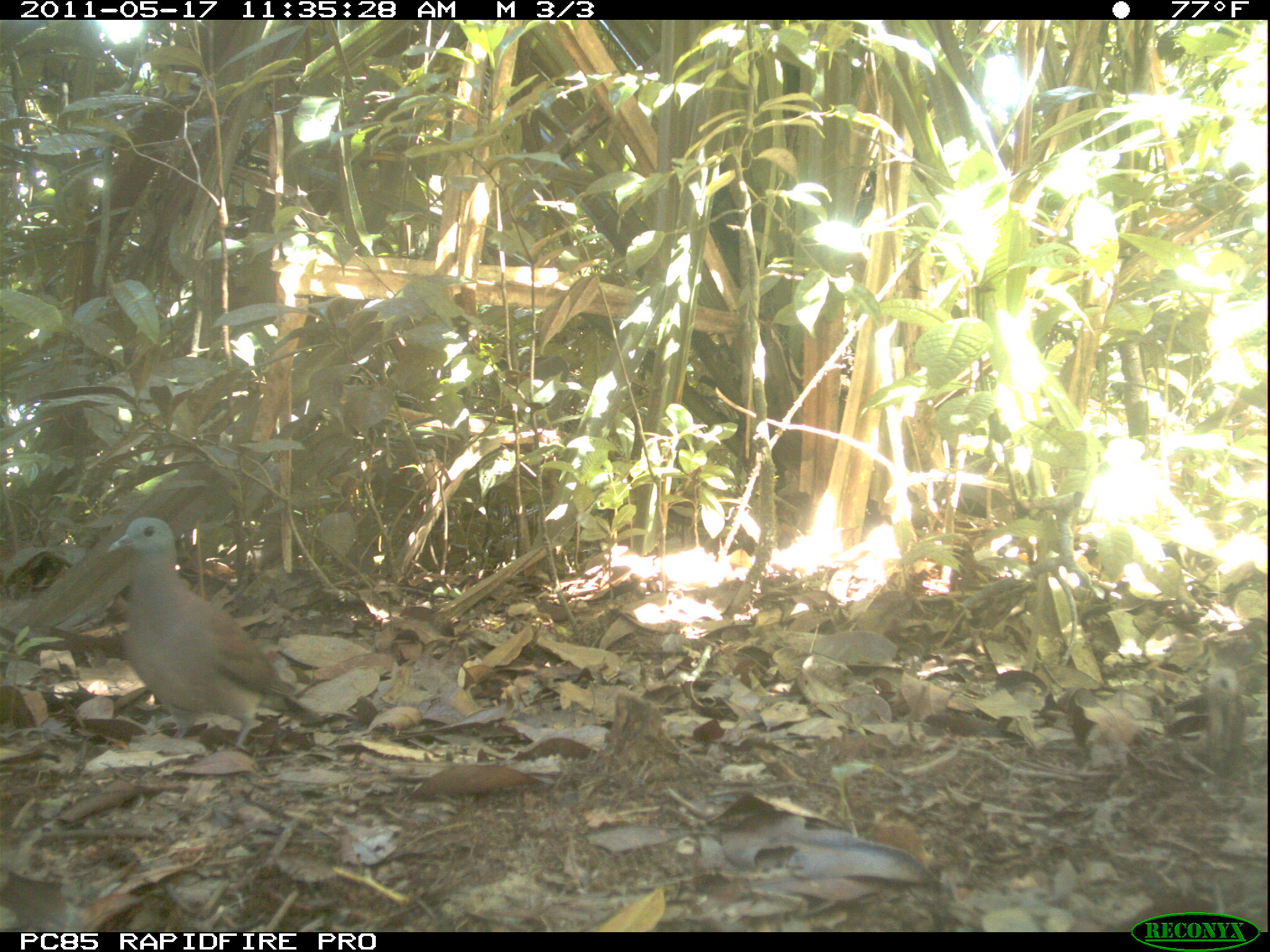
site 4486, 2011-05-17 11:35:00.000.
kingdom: Animalia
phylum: Chordata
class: Aves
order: Columbiformes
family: Columbidae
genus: Streptopelia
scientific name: Streptopelia picturata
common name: malagasy turtle dove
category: nesoenas picturata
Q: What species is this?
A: Nesoenas picturata (malagasy turtle dove) (Streptopelia picturata).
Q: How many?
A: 1.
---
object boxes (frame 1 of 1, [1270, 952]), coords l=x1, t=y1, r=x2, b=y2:
nesoenas picturata: l=103, t=515, r=326, b=749